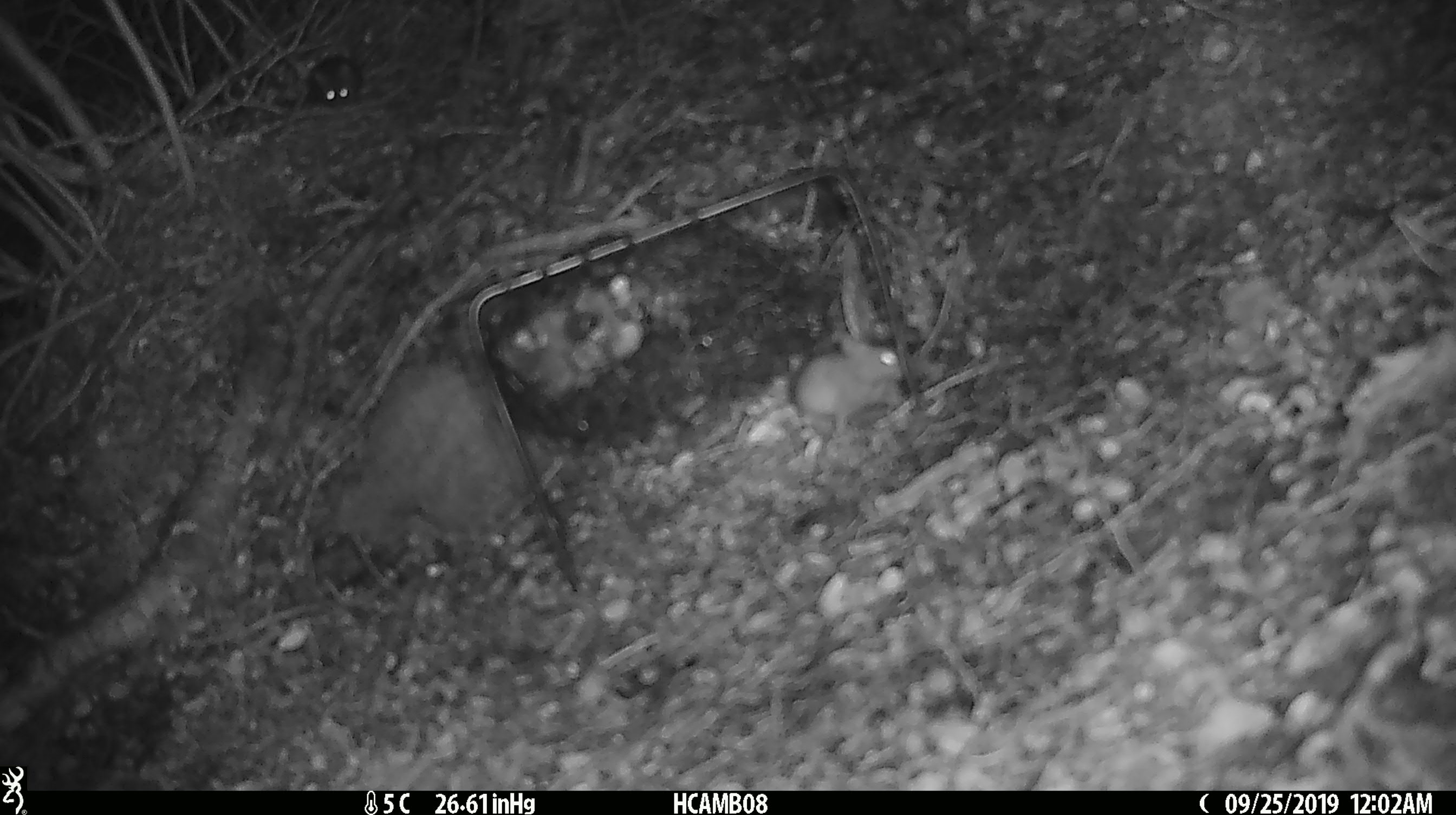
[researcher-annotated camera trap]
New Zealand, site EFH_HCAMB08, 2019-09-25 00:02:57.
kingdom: Animalia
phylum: Chordata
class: Mammalia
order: Rodentia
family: Muridae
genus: Mus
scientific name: Mus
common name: mouse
Mouse (Mus).